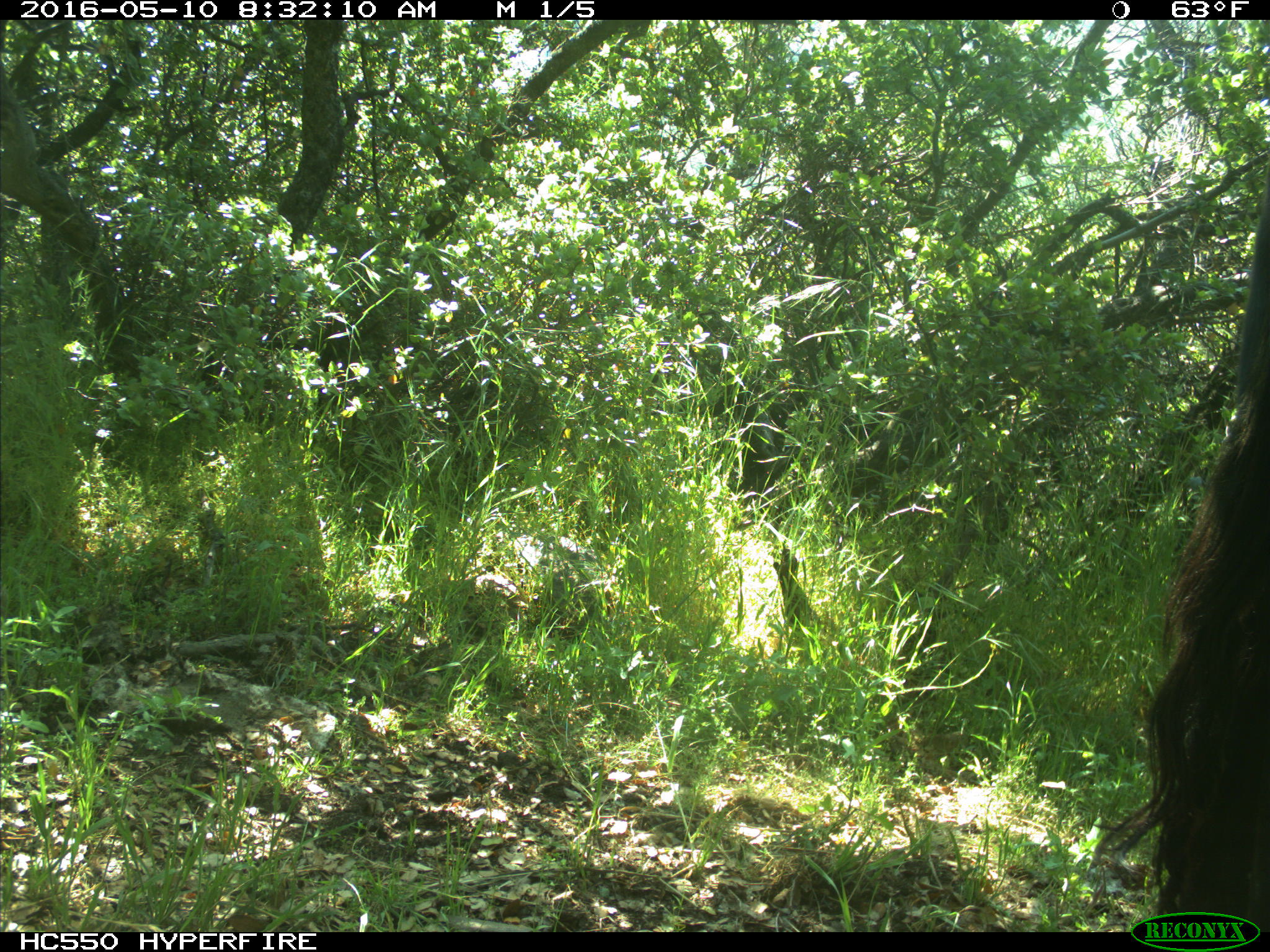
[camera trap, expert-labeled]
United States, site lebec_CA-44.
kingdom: Animalia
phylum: Chordata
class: Mammalia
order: Artiodactyla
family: Bovidae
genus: Bos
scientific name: Bos taurus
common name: domestic cow